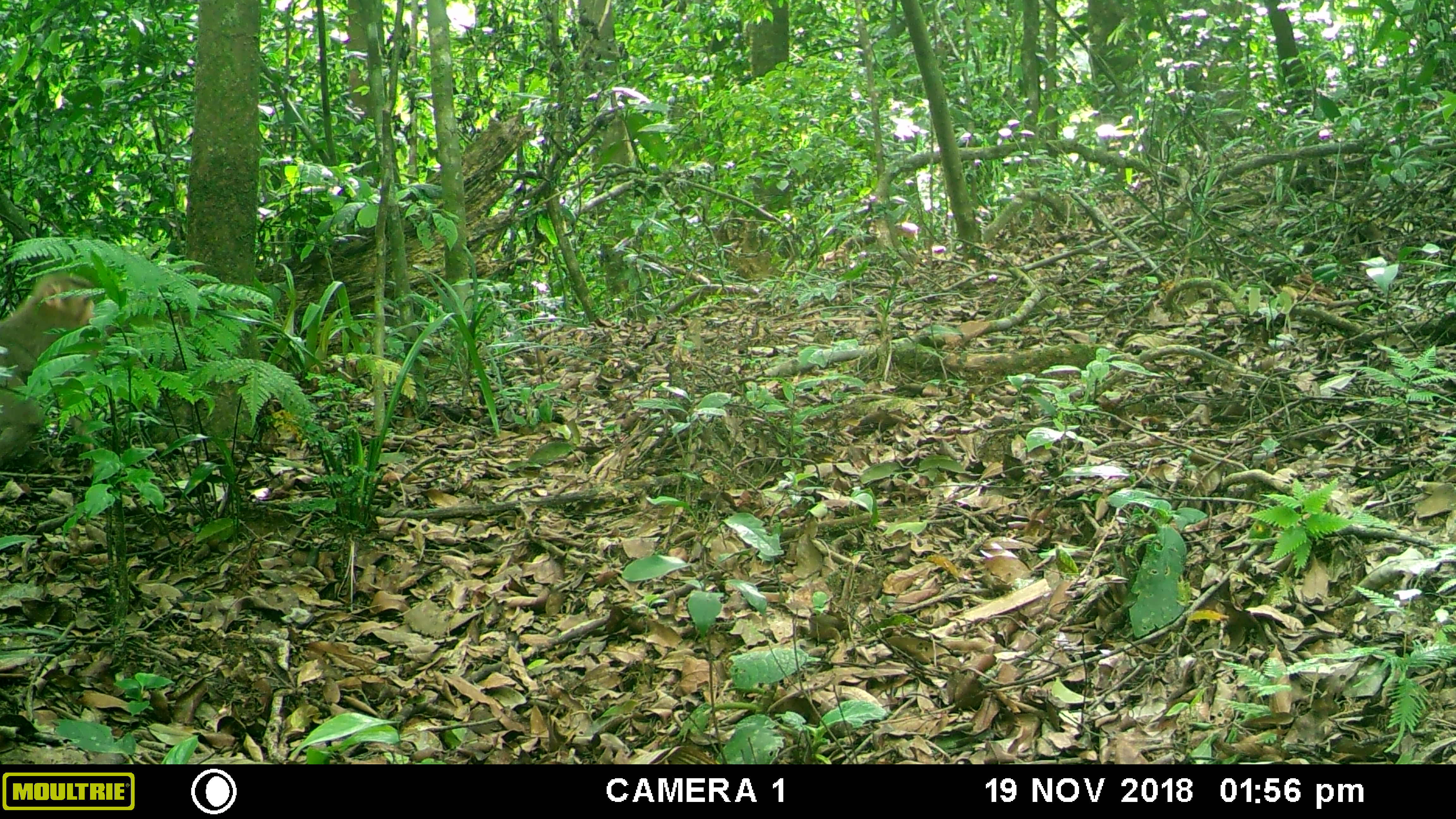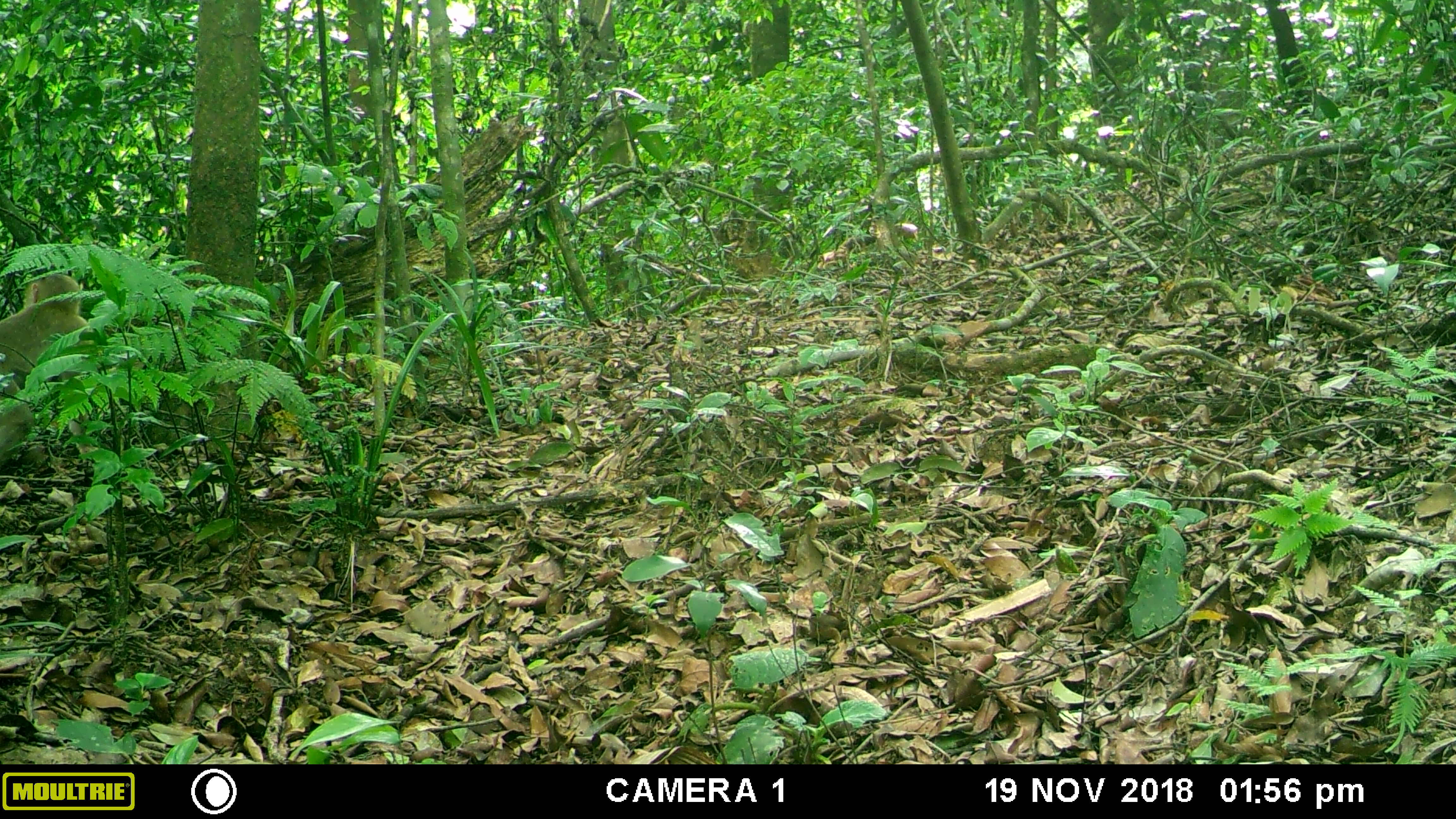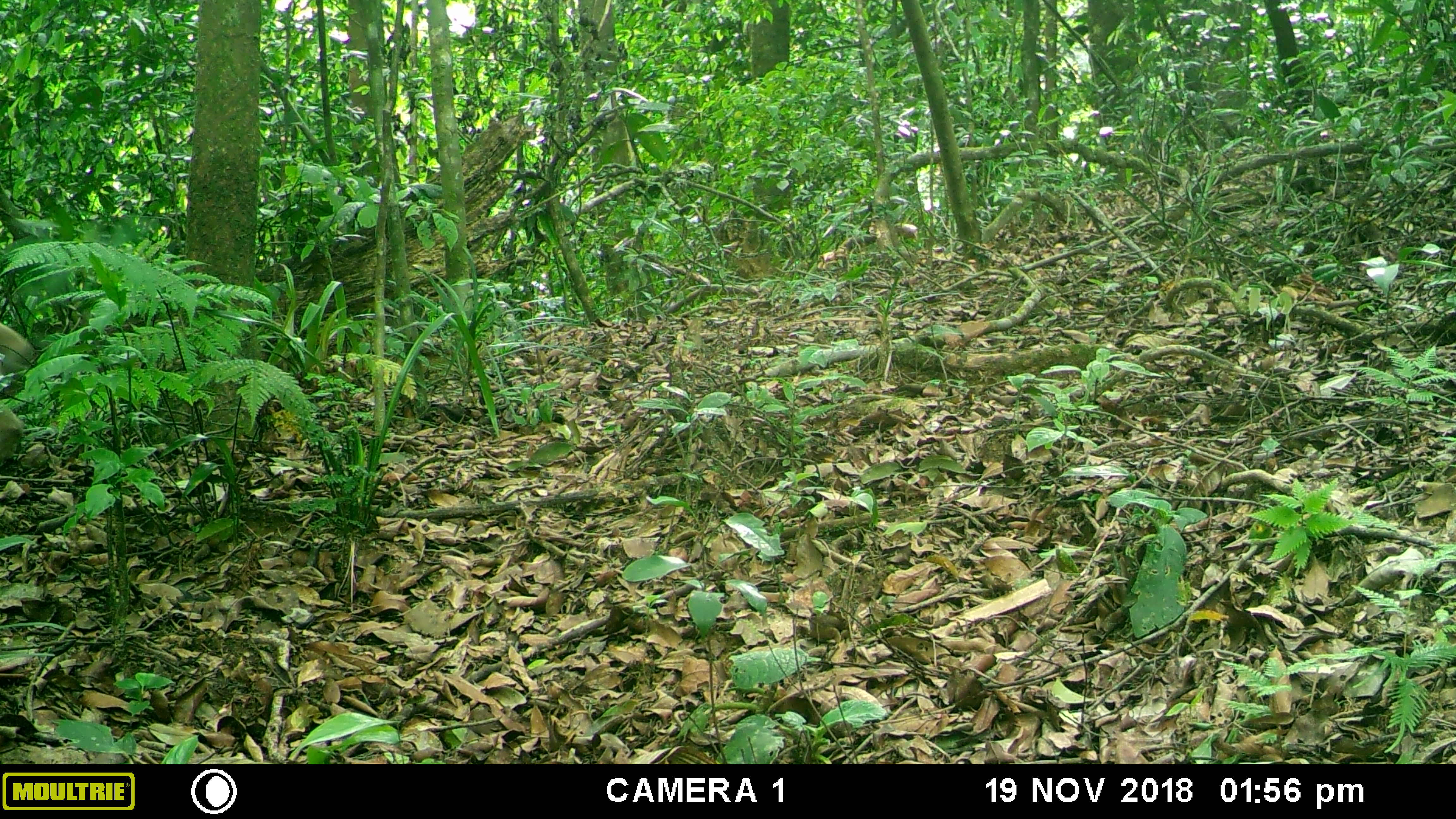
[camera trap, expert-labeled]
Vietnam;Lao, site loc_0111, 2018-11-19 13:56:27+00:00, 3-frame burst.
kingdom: Animalia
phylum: Chordata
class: Mammalia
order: Primates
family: Cercopithecidae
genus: Macaca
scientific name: Macaca nemestrina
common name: pig-tailed macaque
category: pig tailed macaque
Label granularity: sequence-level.